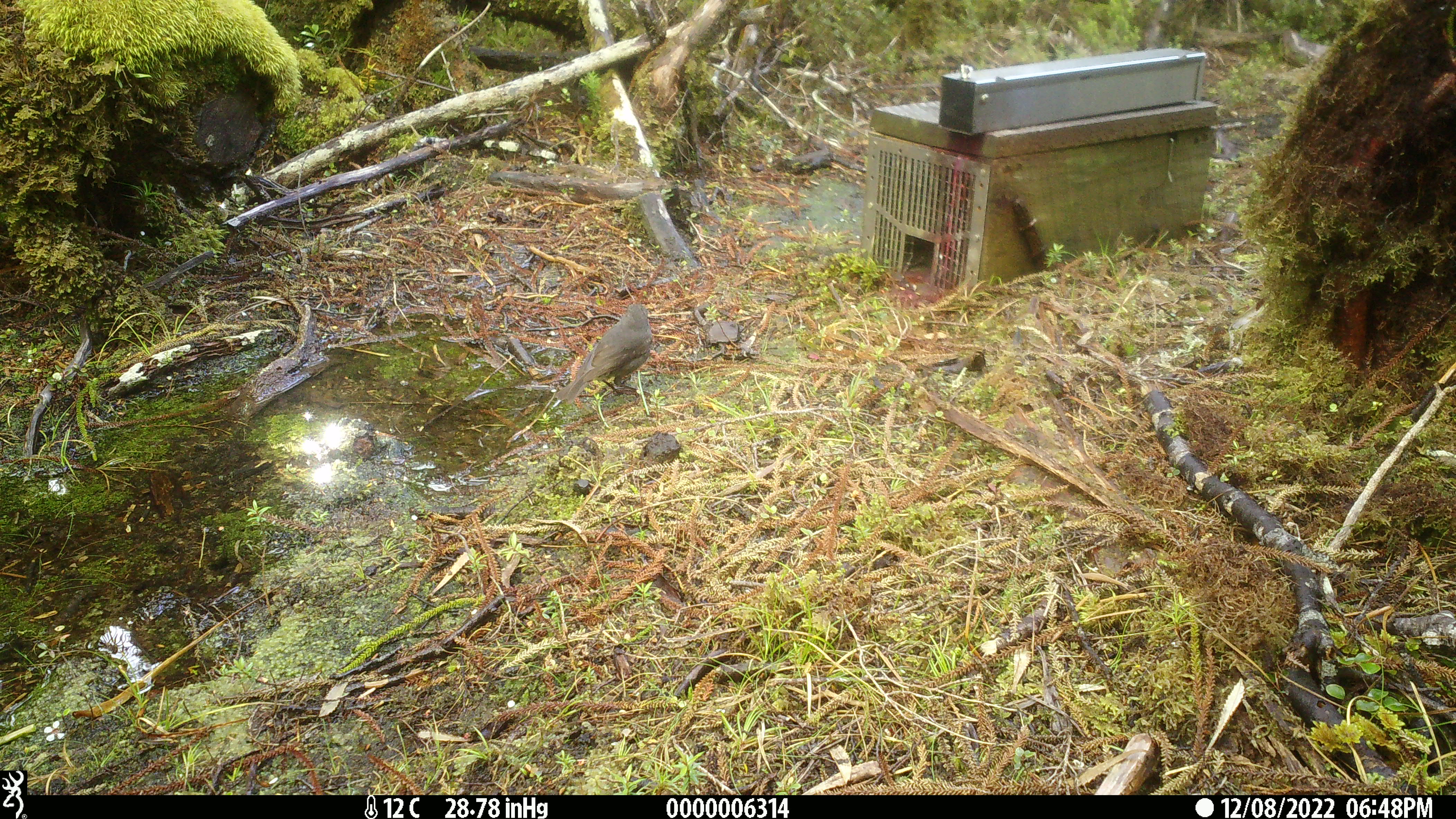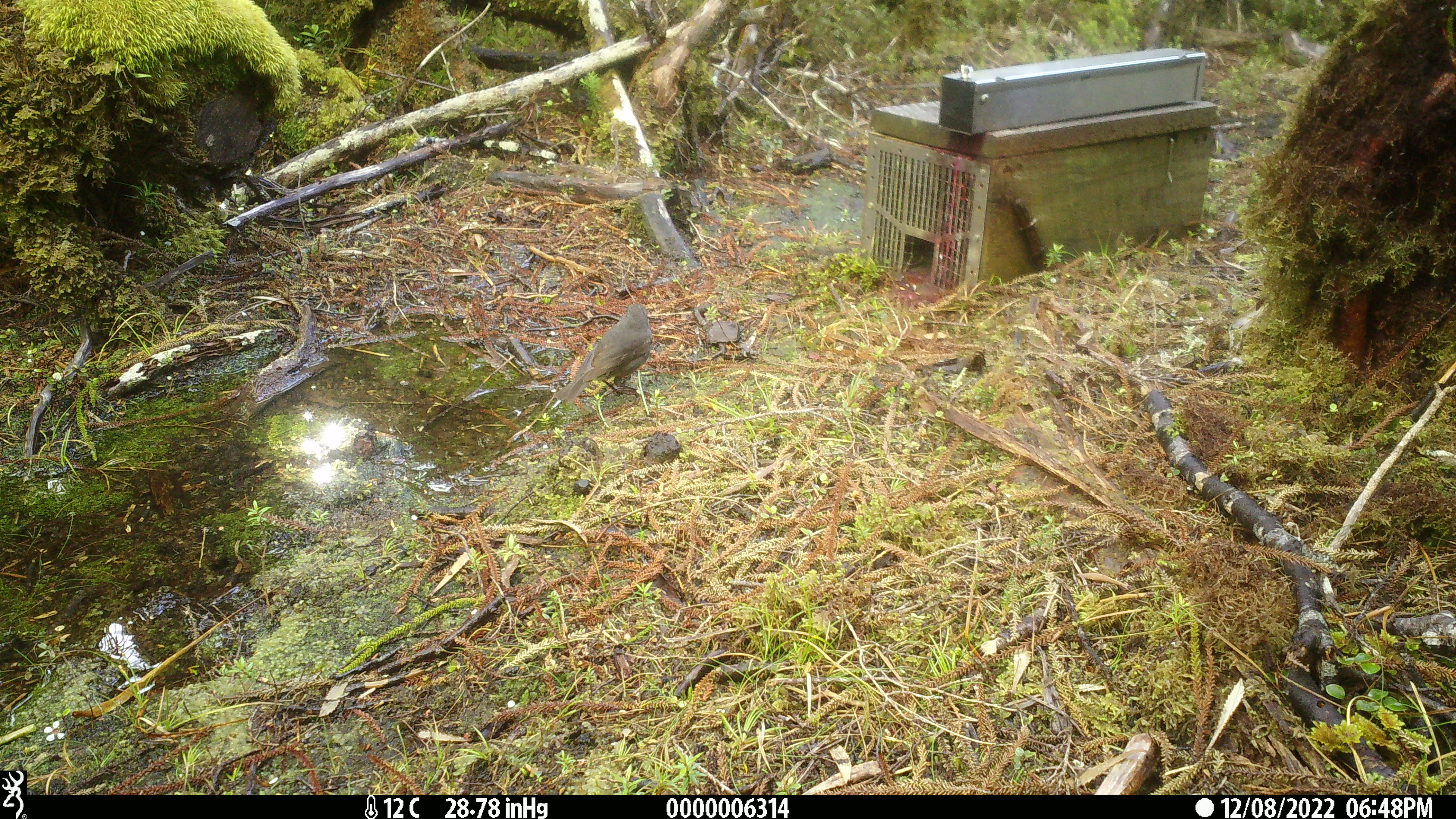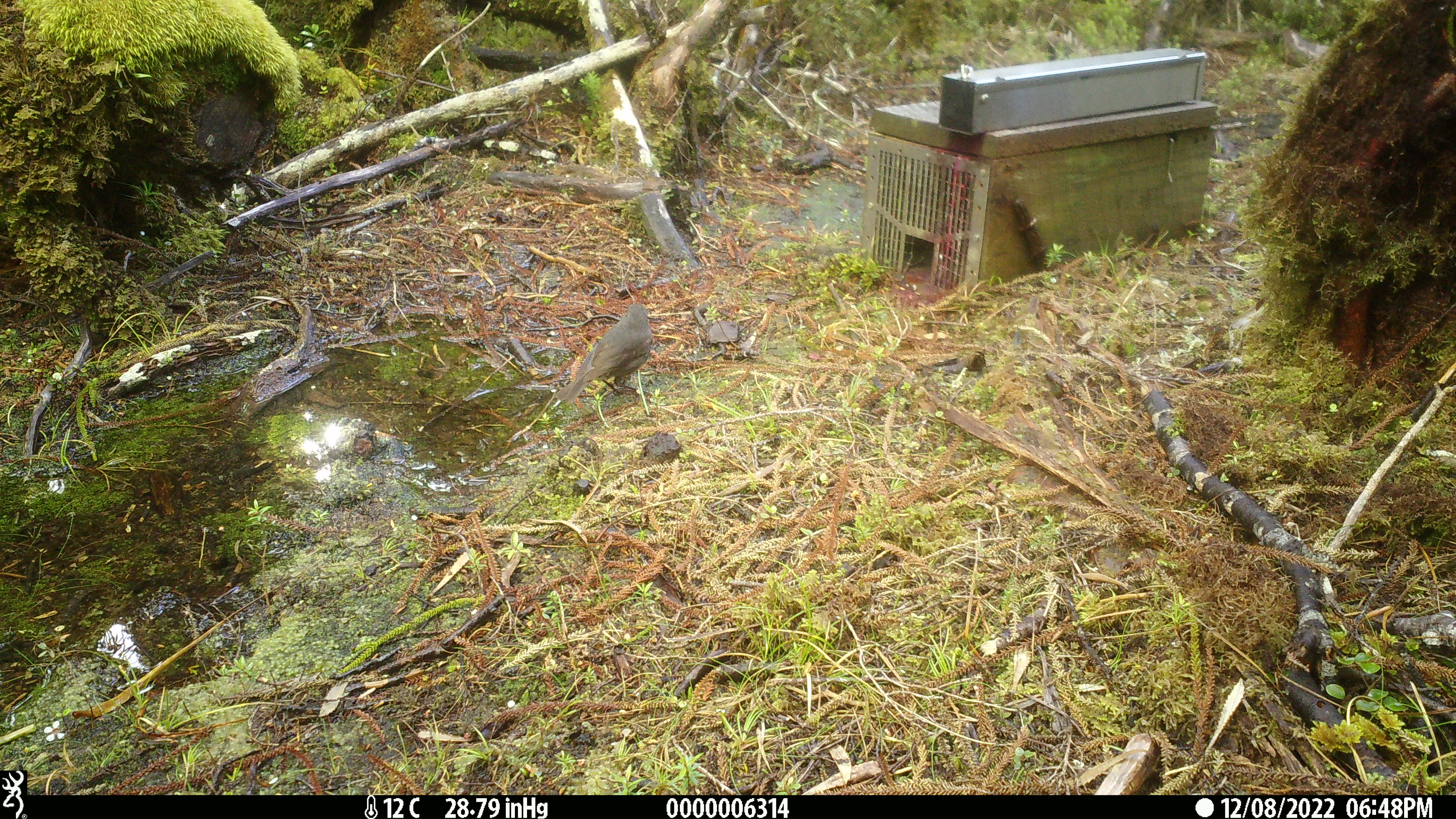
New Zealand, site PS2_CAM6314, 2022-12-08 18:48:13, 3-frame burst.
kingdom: Animalia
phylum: Chordata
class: Aves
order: Passeriformes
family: Petroicidae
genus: Petroica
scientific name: Petroica australis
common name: new zealand robin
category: robin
Robin (new zealand robin) (Petroica australis).